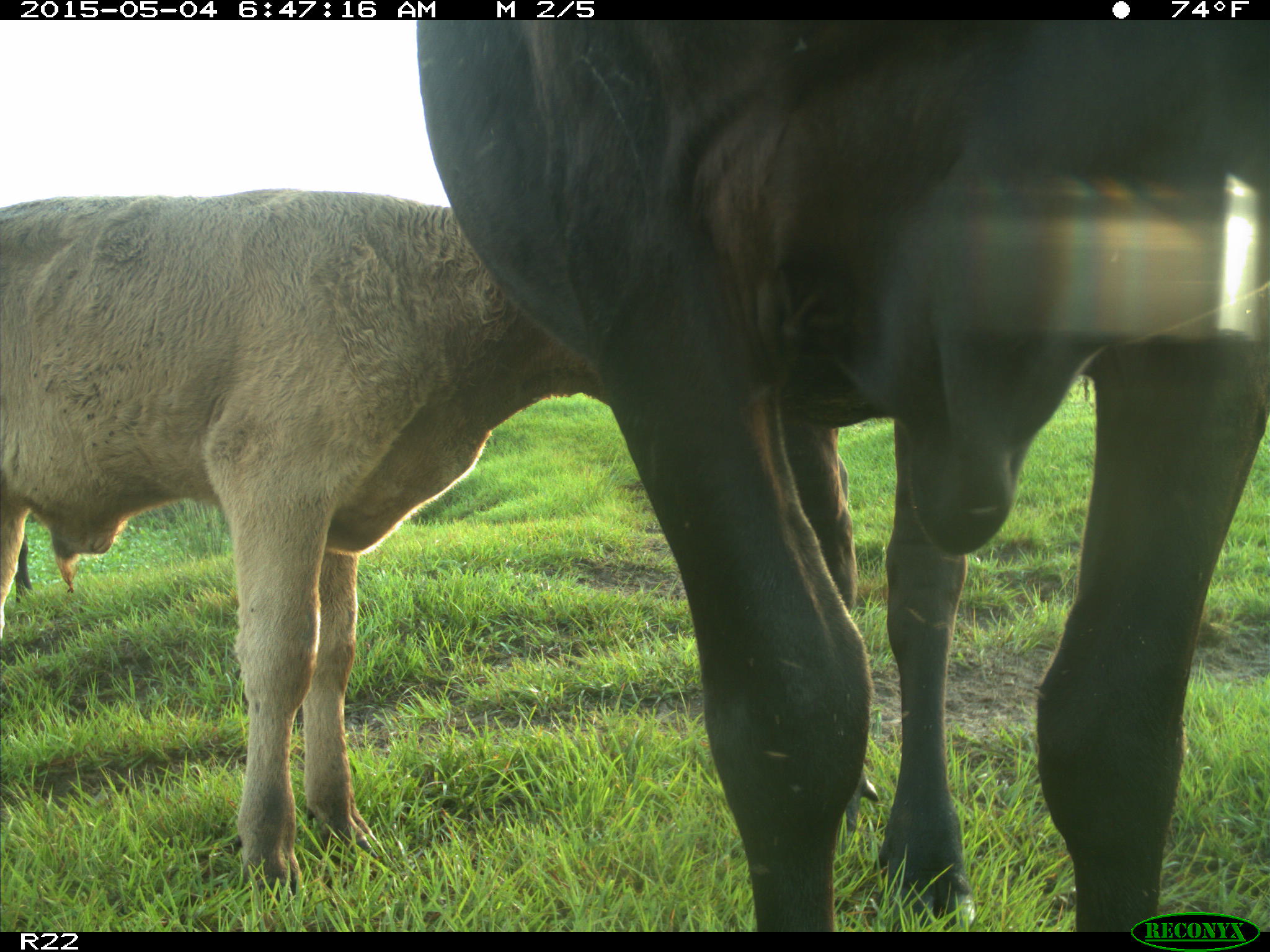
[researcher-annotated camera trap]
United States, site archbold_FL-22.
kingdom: Animalia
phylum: Chordata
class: Mammalia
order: Artiodactyla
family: Bovidae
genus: Bos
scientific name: Bos taurus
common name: domestic cow